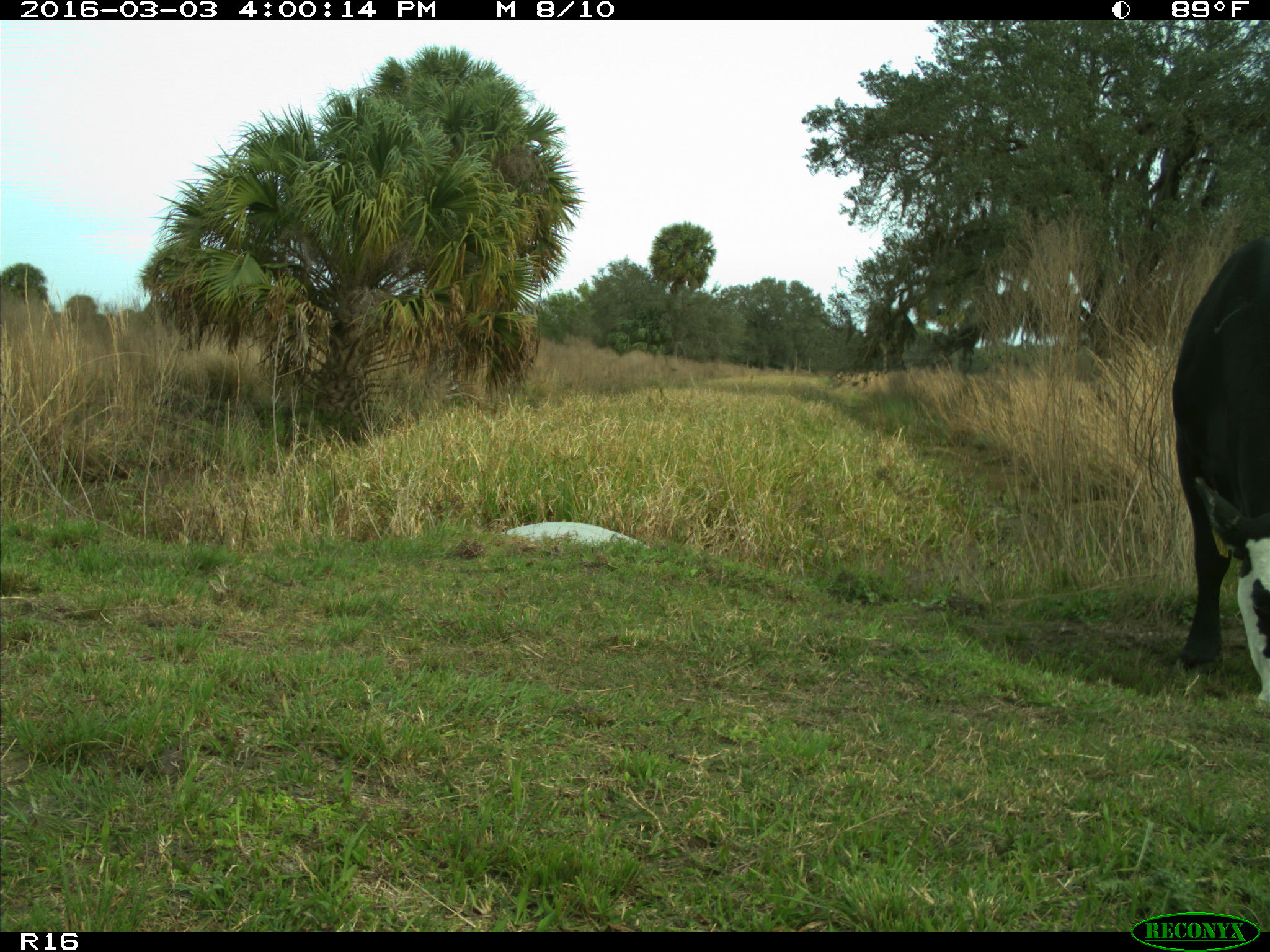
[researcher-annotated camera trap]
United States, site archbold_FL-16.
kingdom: Animalia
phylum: Chordata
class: Mammalia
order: Artiodactyla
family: Bovidae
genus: Bos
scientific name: Bos taurus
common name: domestic cow